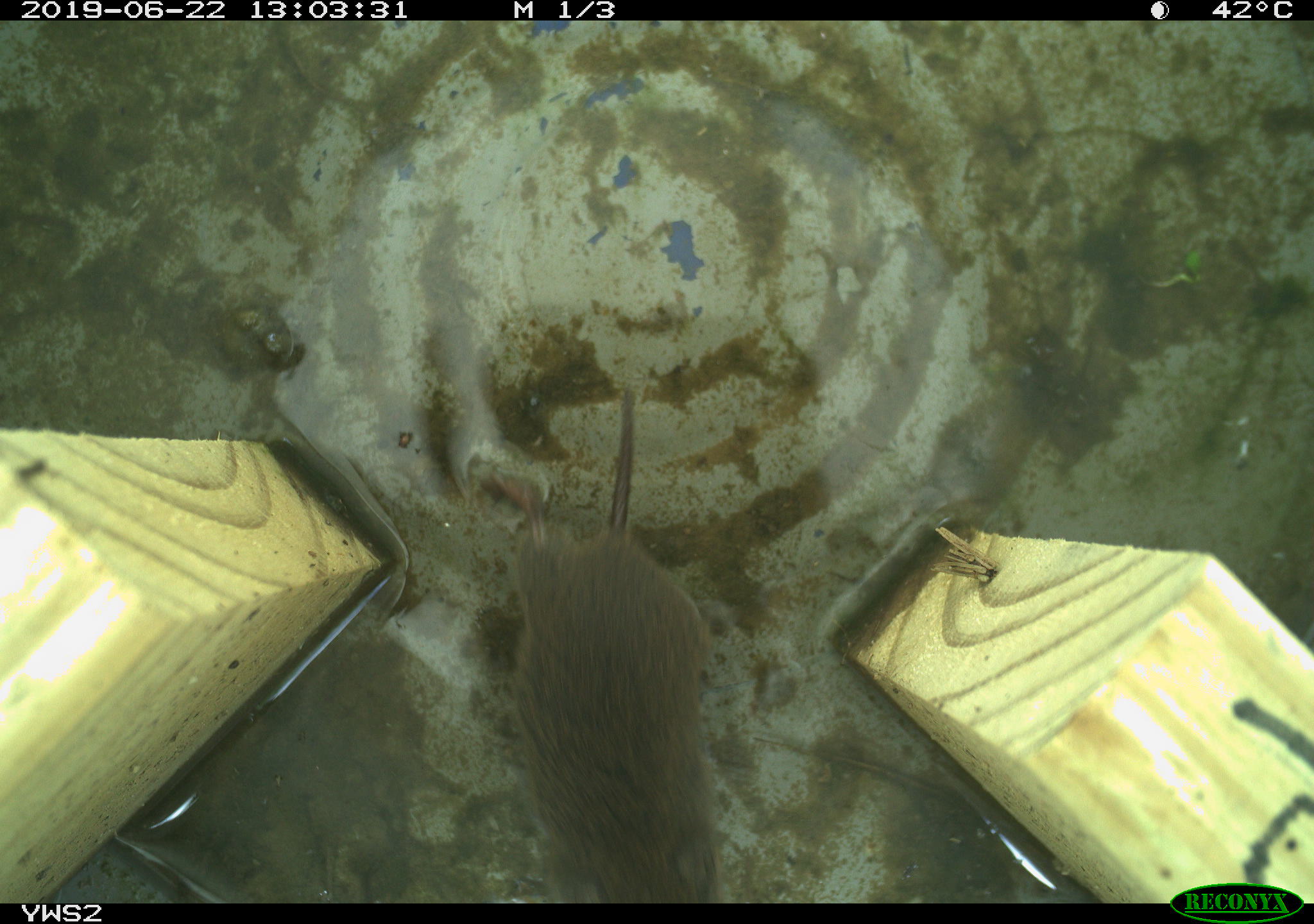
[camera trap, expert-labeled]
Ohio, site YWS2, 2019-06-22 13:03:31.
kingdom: Animalia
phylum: Chordata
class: Mammalia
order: Rodentia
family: Cricetidae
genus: Microtus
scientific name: Microtus pennsylvanicus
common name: meadow vole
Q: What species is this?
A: Meadow vole (Microtus pennsylvanicus).